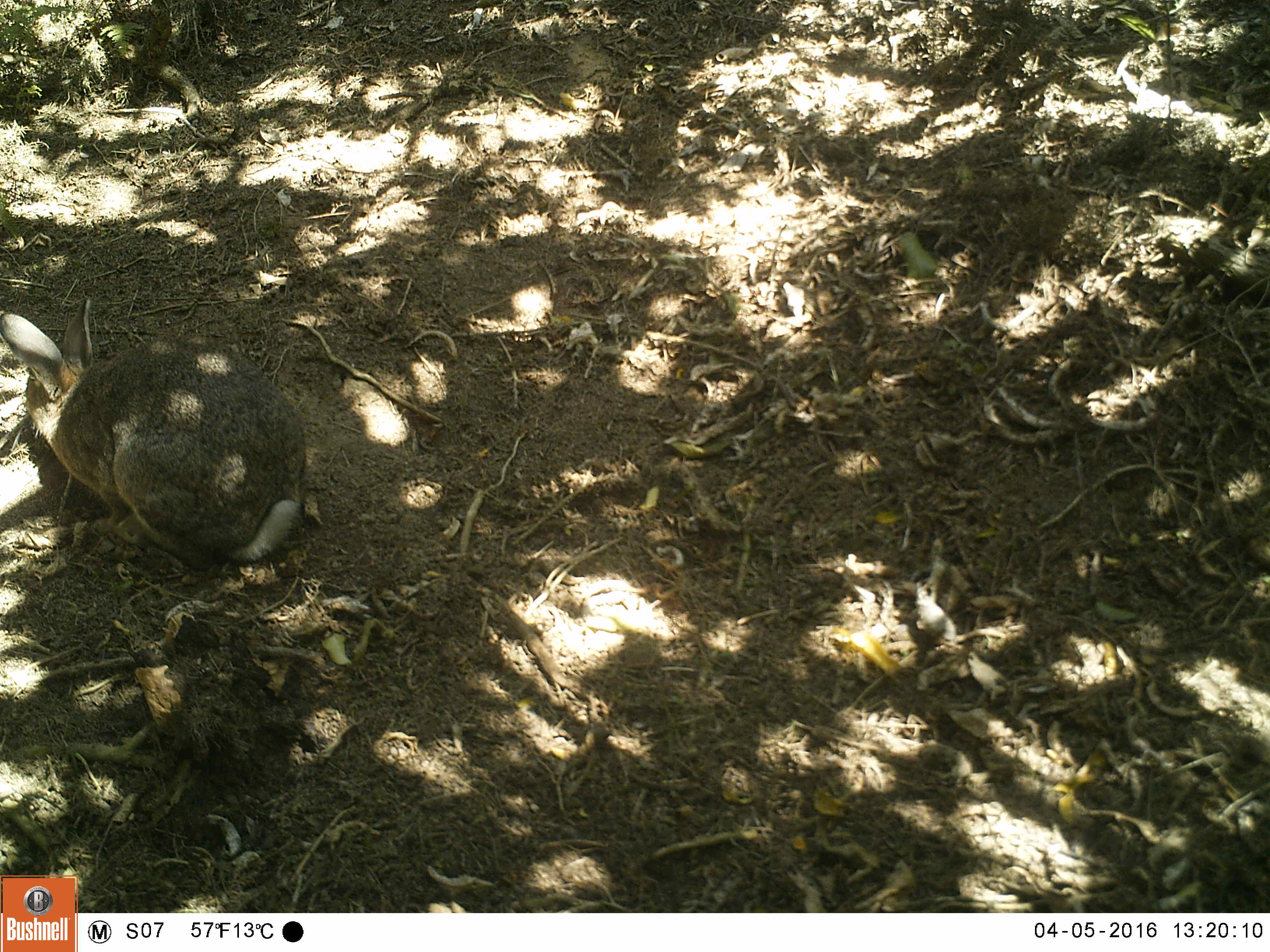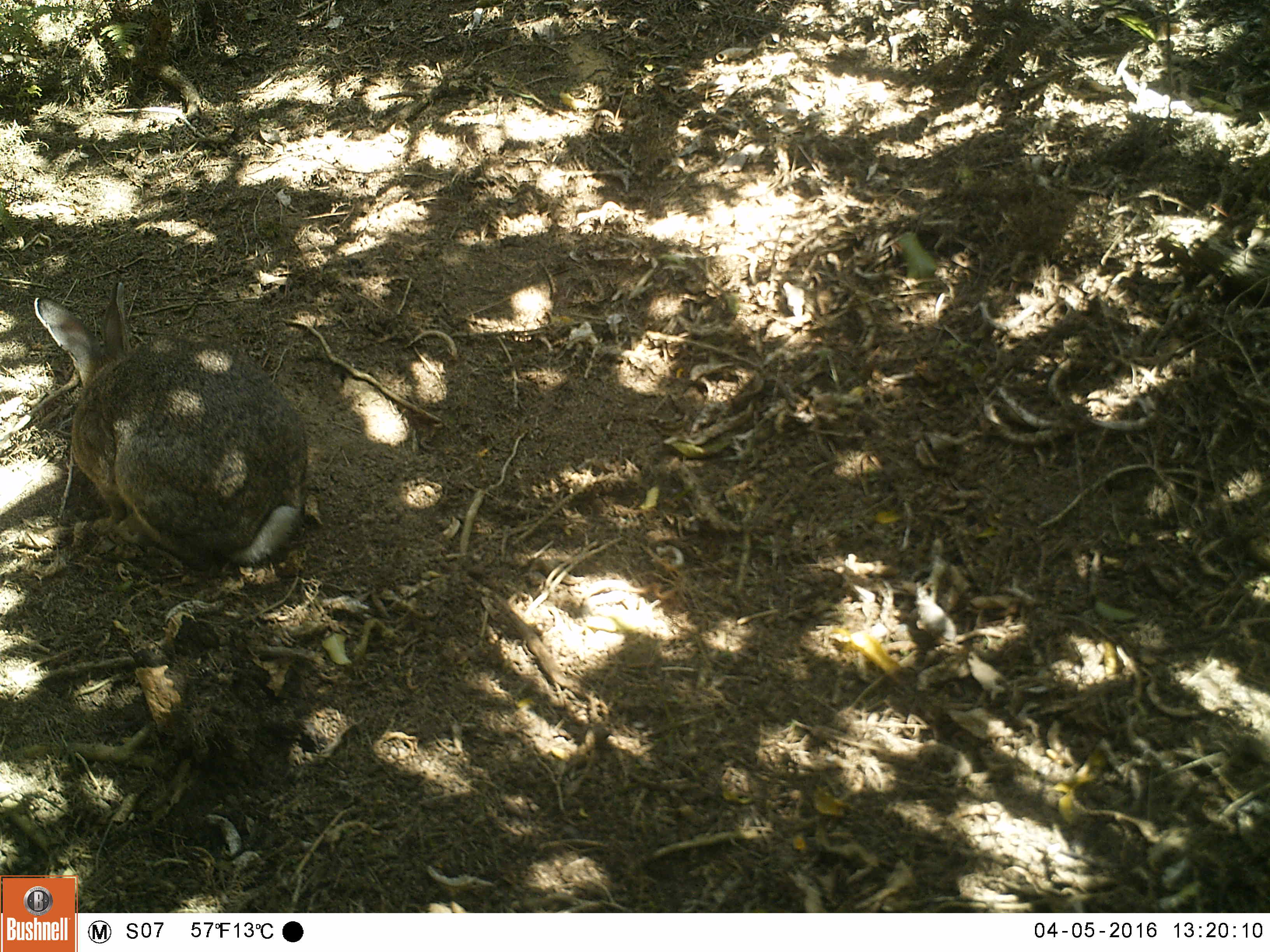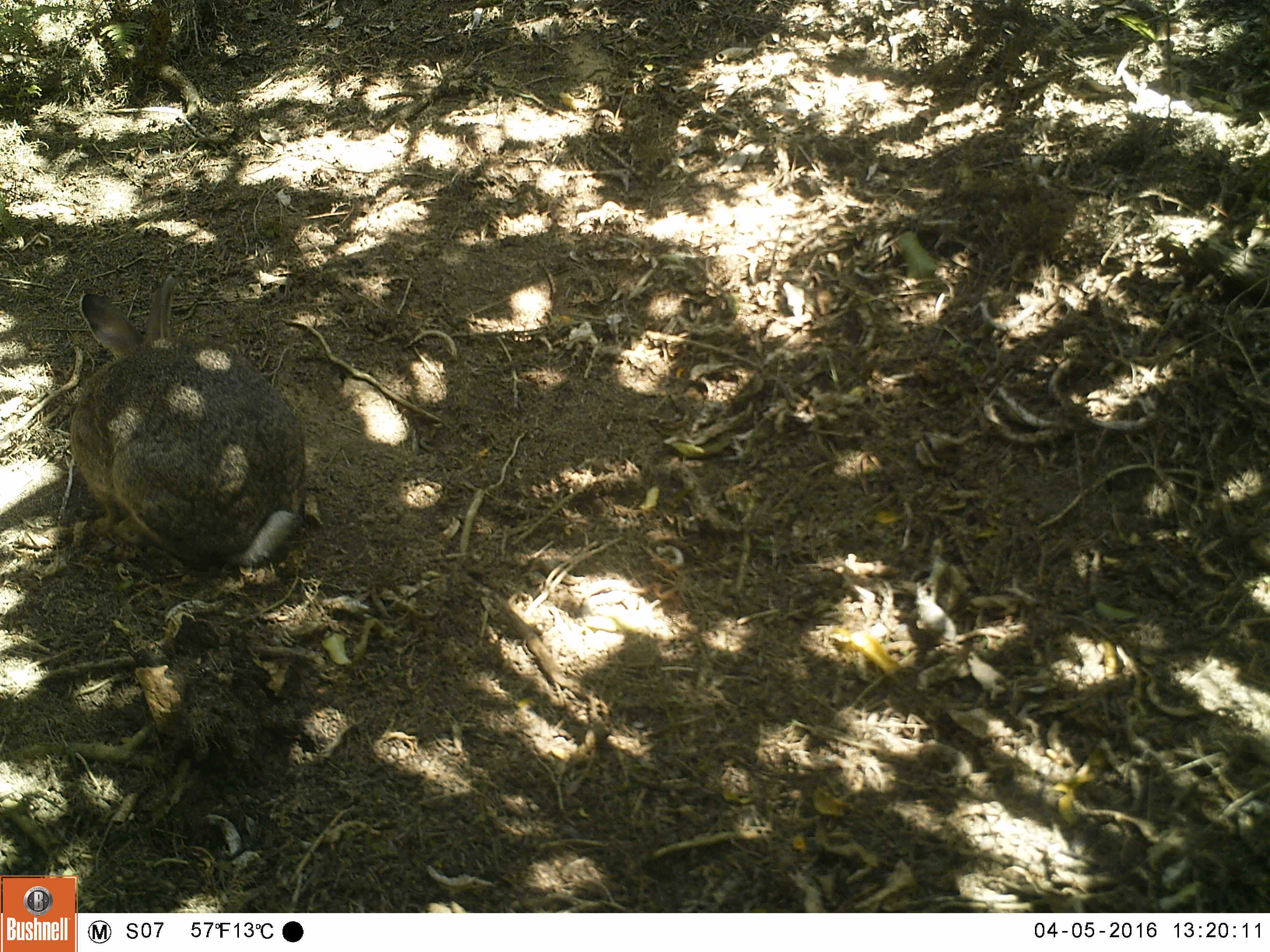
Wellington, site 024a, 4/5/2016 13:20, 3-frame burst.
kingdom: Animalia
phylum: Chordata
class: Mammalia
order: Lagomorpha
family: Leporidae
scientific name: Leporidae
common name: rabbit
Rabbit (Leporidae).